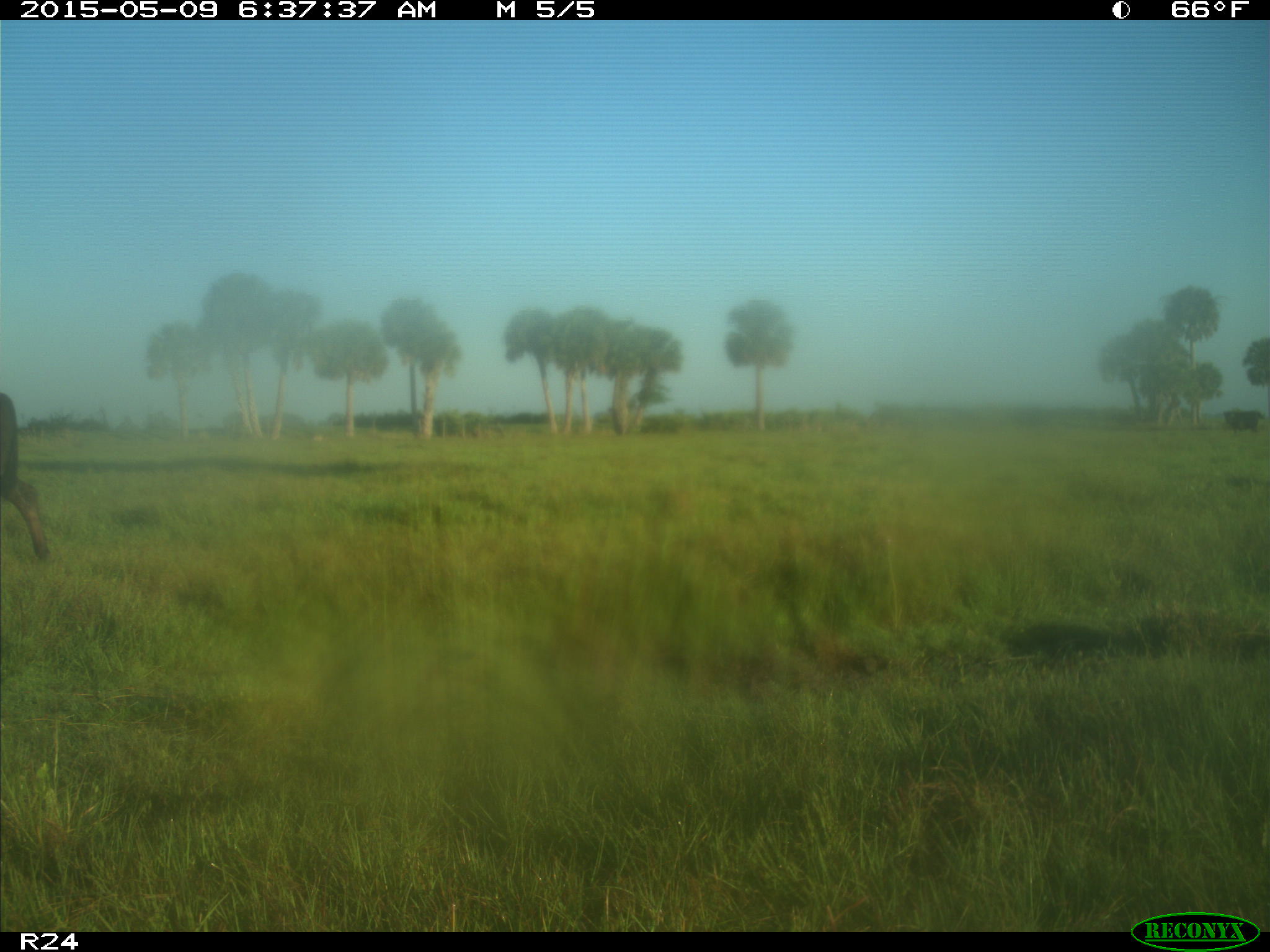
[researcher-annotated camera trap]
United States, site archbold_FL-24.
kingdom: Animalia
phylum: Chordata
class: Mammalia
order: Artiodactyla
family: Bovidae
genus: Bos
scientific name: Bos taurus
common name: domestic cow